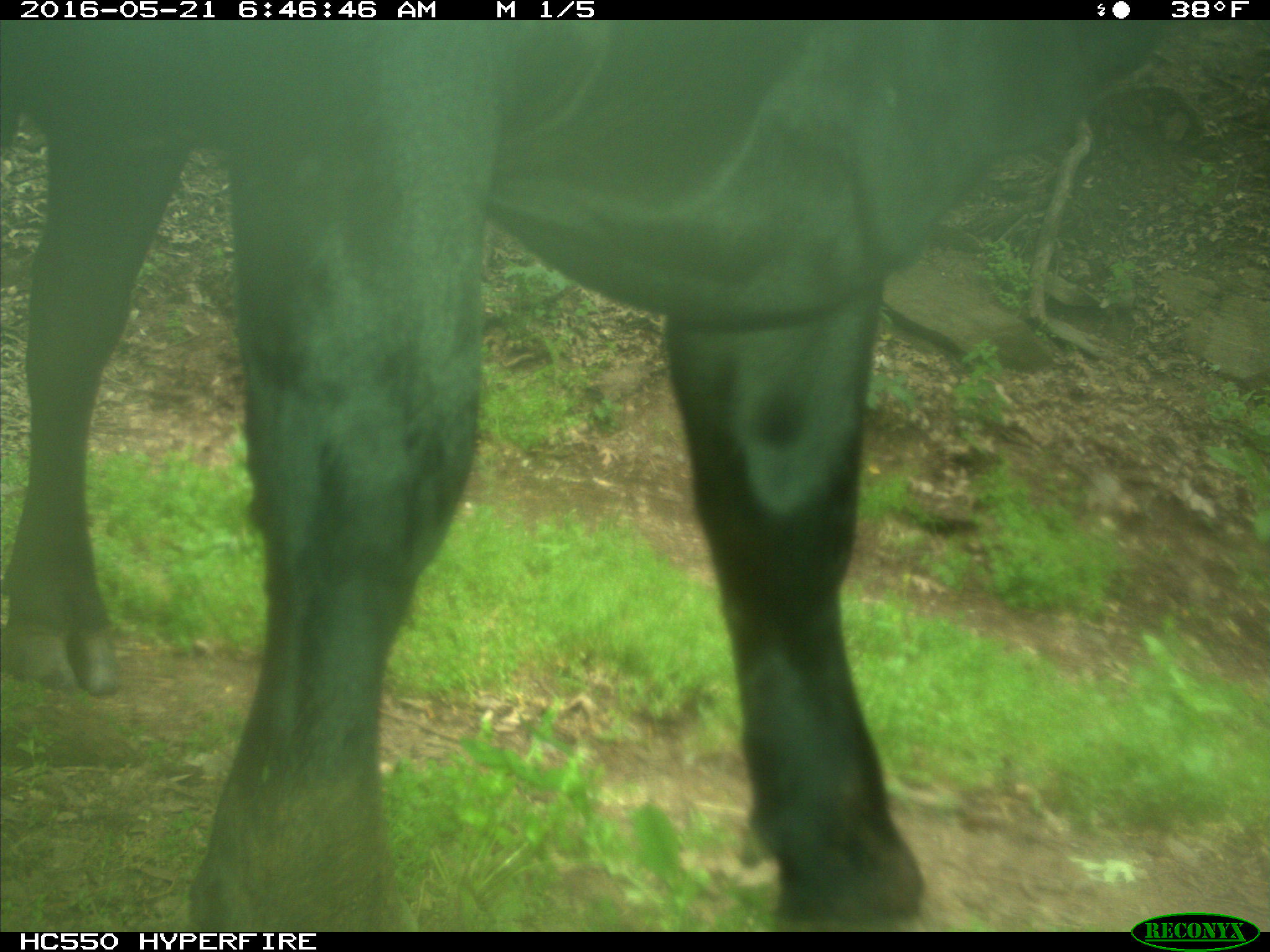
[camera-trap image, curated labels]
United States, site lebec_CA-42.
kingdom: Animalia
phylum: Chordata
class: Mammalia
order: Artiodactyla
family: Bovidae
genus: Bos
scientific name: Bos taurus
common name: domestic cow